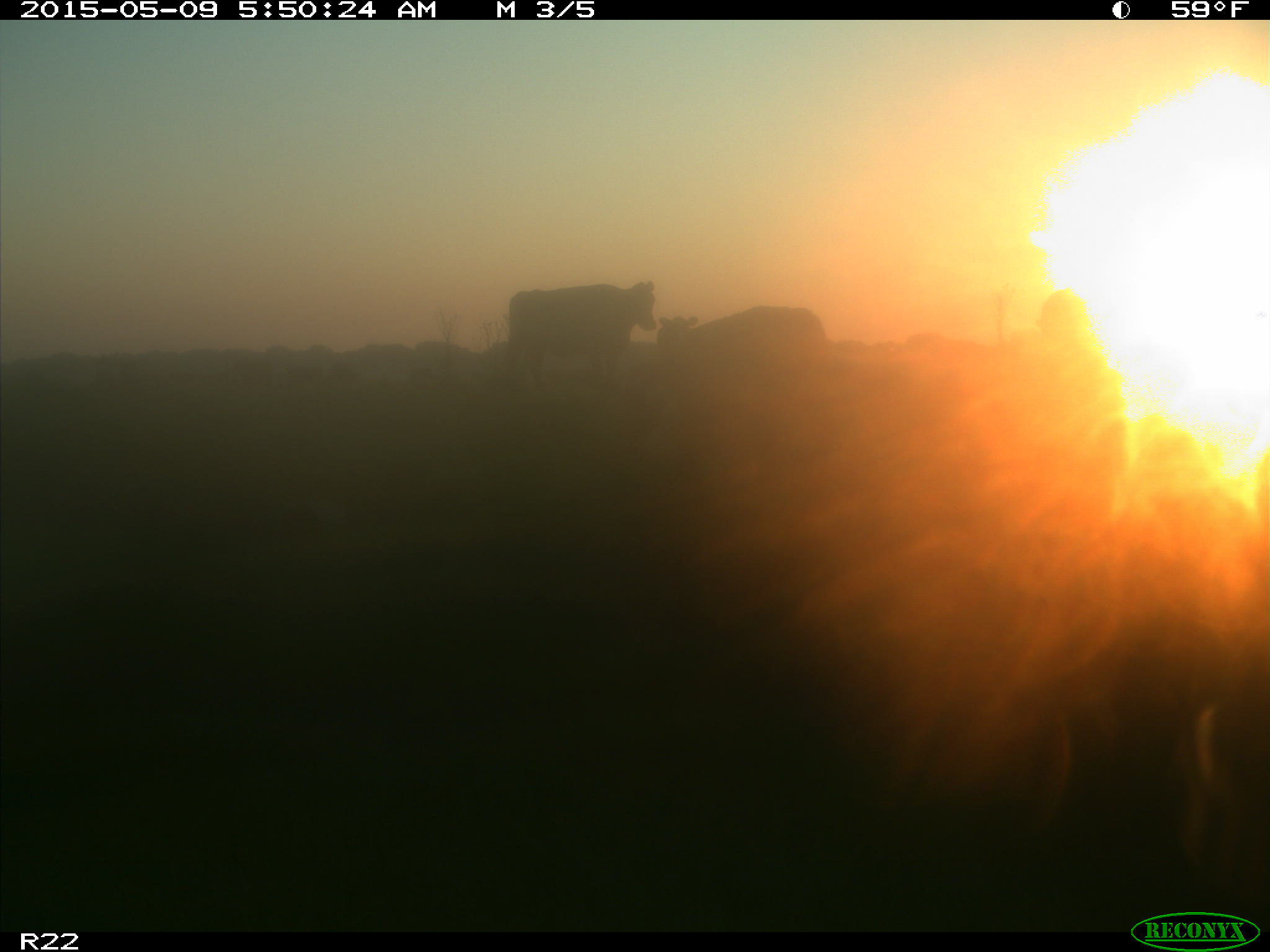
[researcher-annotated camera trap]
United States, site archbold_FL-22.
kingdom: Animalia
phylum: Chordata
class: Mammalia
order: Artiodactyla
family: Bovidae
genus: Bos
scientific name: Bos taurus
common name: domestic cow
Bos taurus (domestic cow).